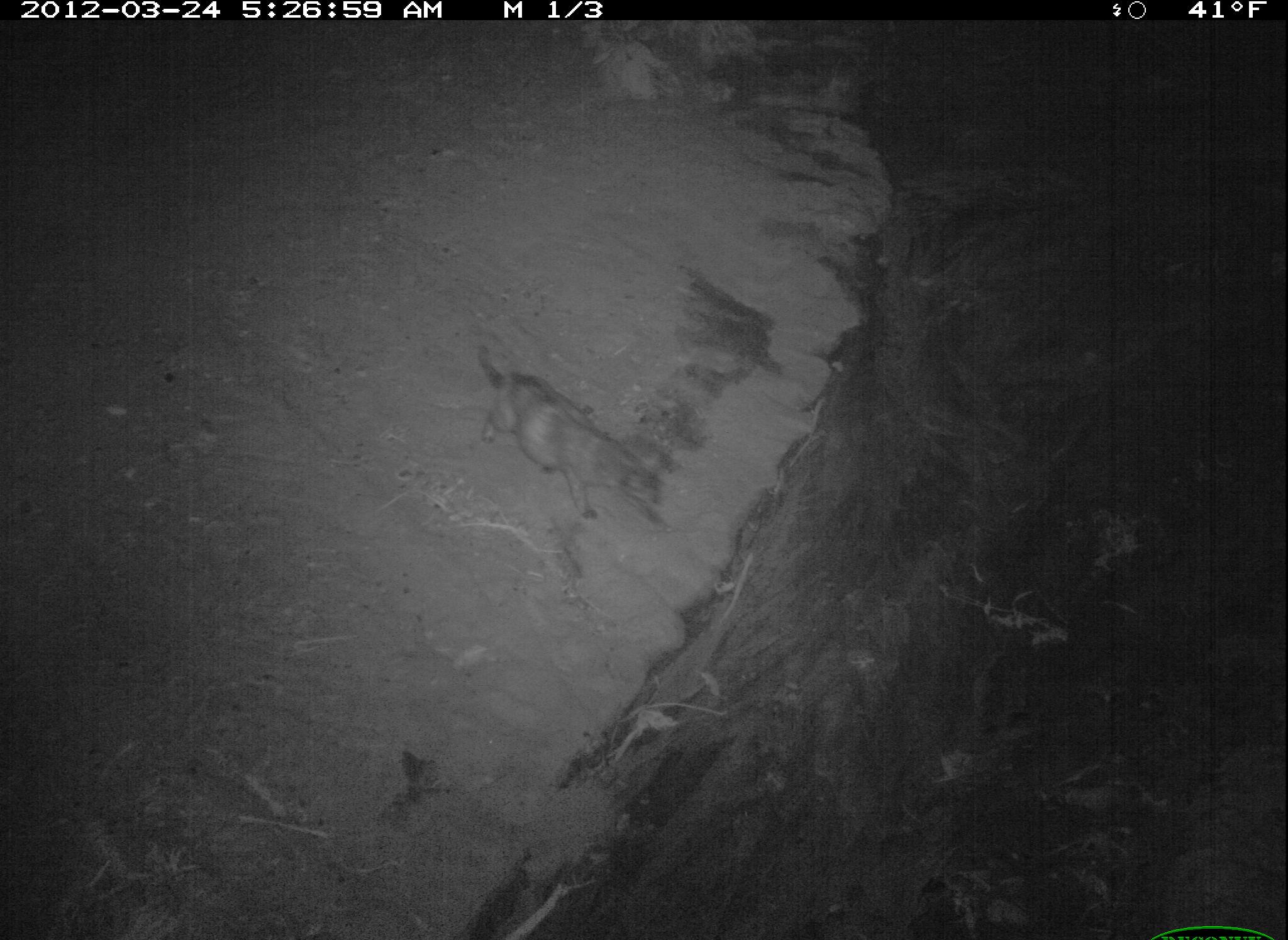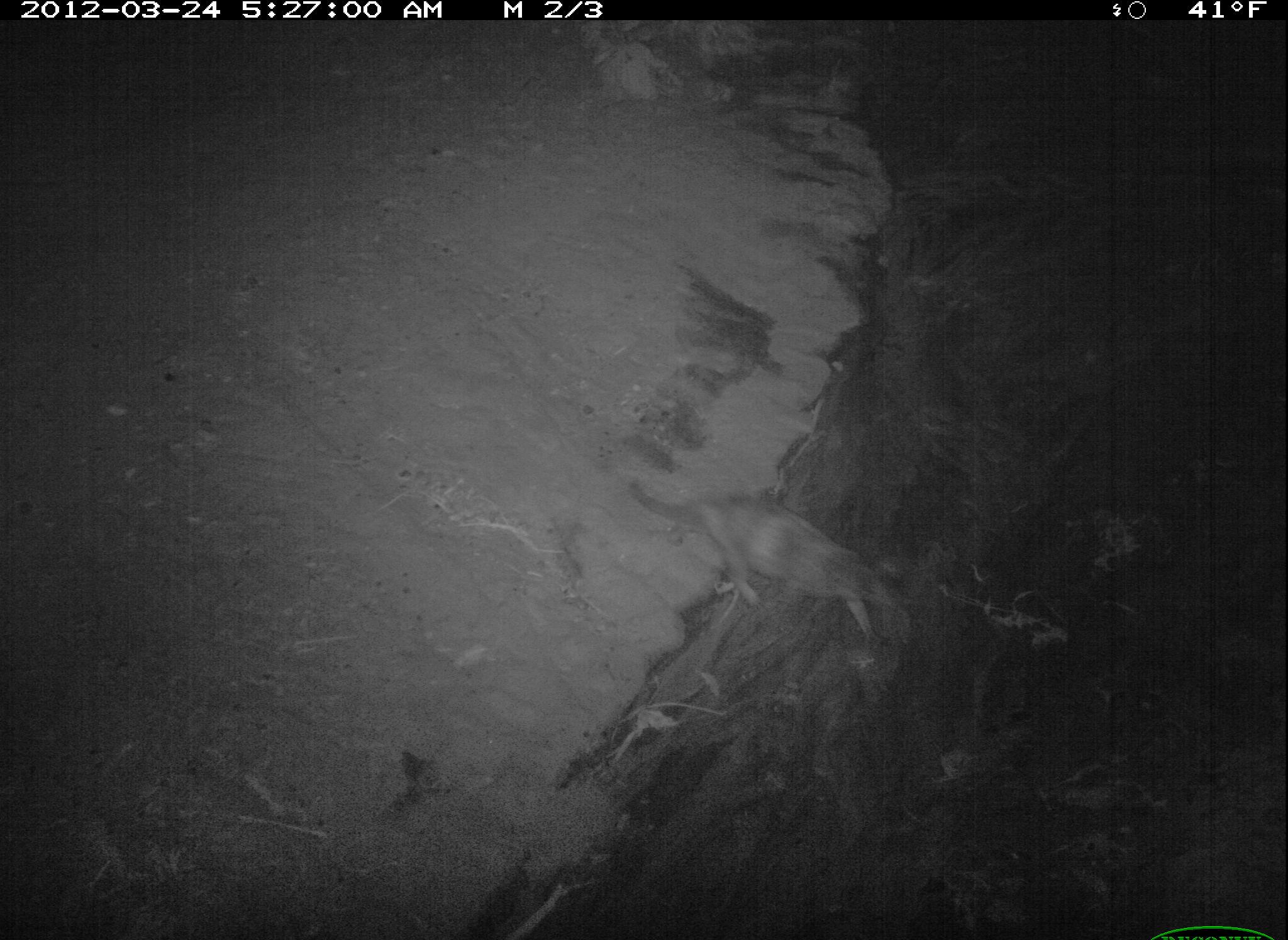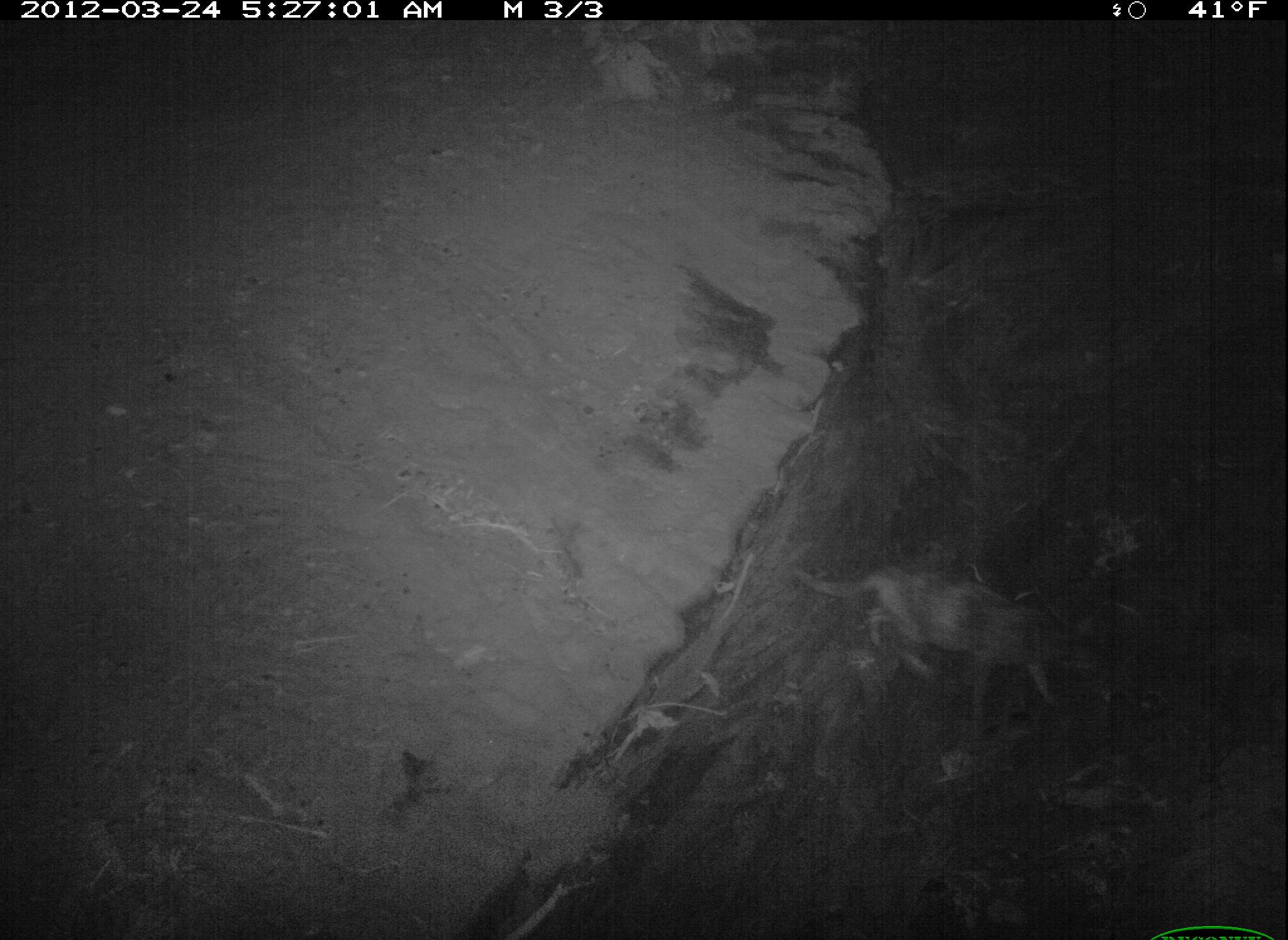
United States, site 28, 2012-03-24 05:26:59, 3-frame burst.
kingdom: Animalia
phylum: Chordata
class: Mammalia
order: Carnivora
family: Felidae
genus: Felis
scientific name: Felis catus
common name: cat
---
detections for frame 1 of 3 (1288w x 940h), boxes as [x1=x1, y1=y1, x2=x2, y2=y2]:
cat: [x1=465, y1=330, x2=689, y2=540]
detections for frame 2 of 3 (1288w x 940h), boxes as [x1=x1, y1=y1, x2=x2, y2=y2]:
cat: [x1=617, y1=461, x2=929, y2=651]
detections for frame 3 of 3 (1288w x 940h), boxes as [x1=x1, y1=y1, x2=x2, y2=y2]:
cat: [x1=778, y1=548, x2=1121, y2=726]